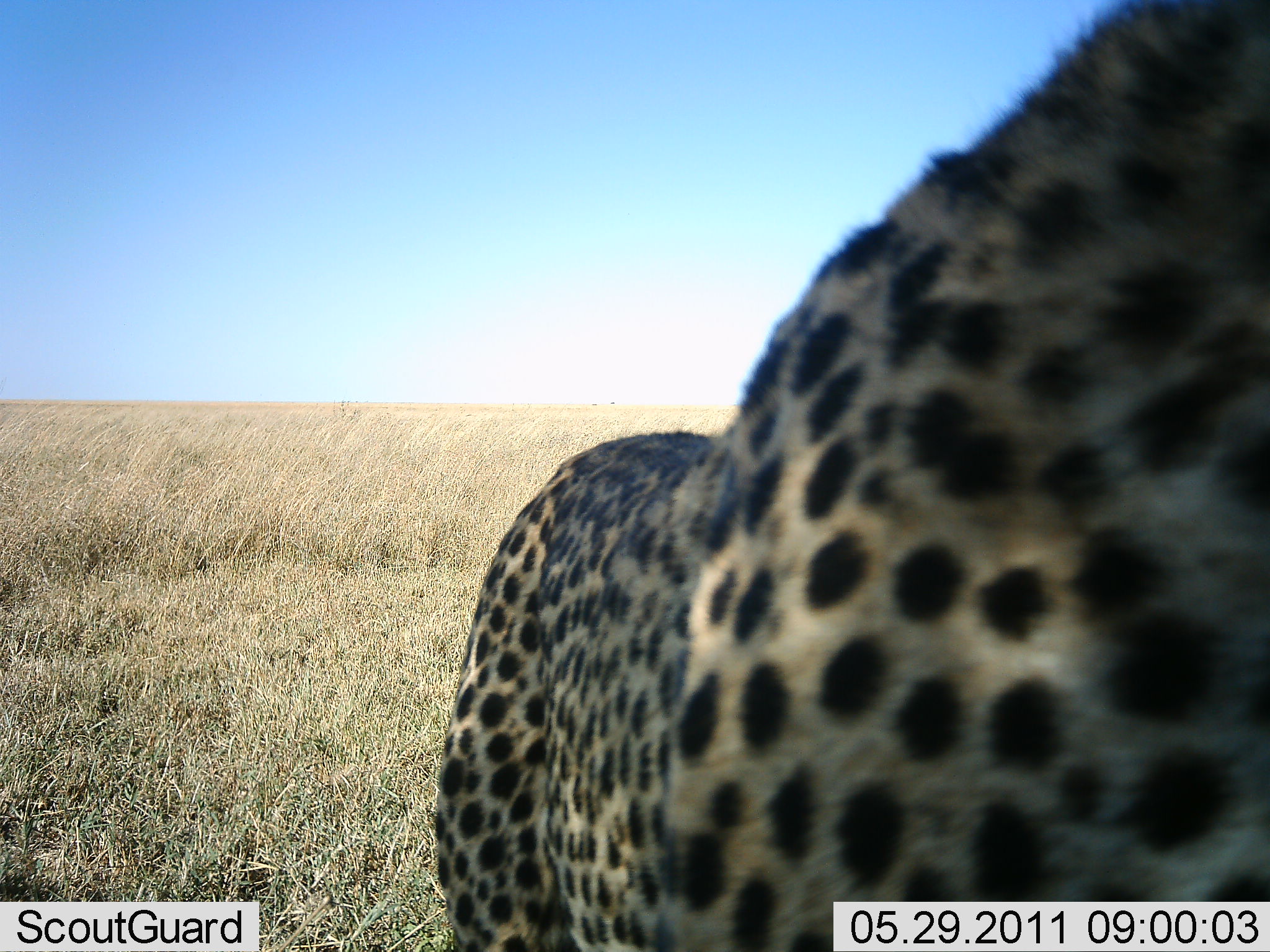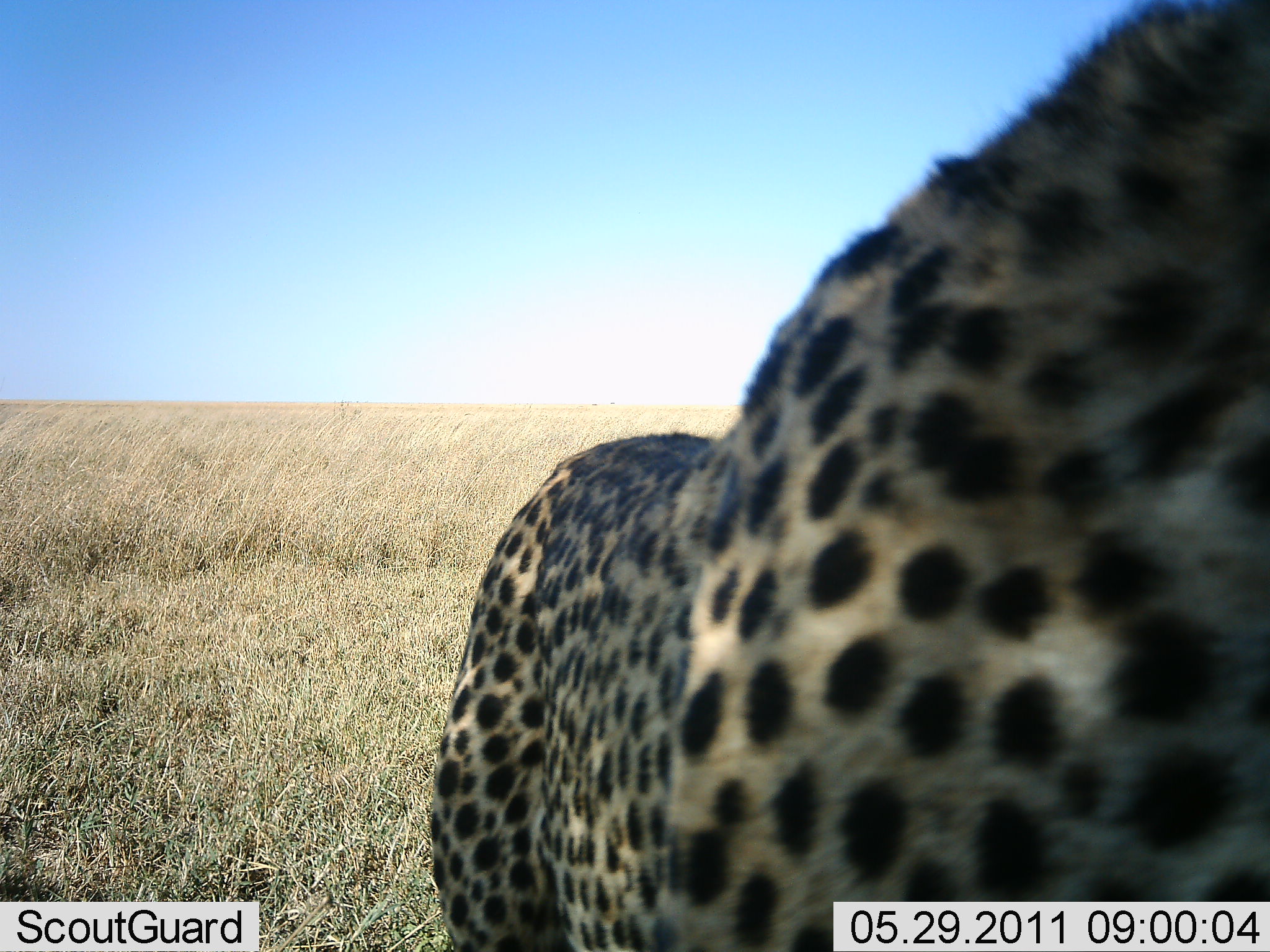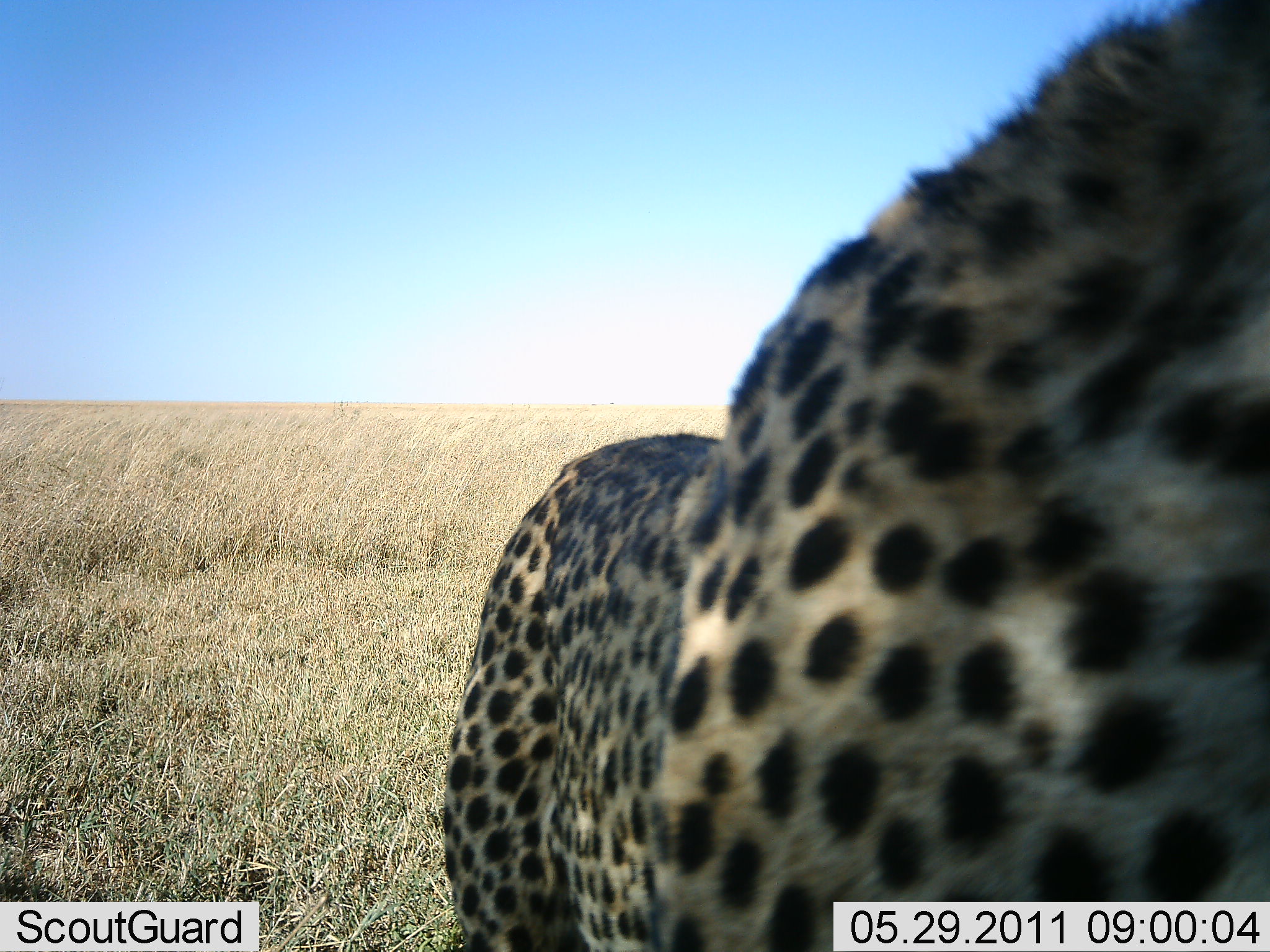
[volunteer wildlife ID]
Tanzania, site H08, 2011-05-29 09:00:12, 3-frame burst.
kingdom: Animalia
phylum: Chordata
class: Mammalia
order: Carnivora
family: Felidae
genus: Acinonyx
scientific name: Acinonyx jubatus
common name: cheetah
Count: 1.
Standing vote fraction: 75%.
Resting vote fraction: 0%.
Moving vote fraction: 17%.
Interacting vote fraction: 8%.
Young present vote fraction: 0%.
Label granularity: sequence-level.